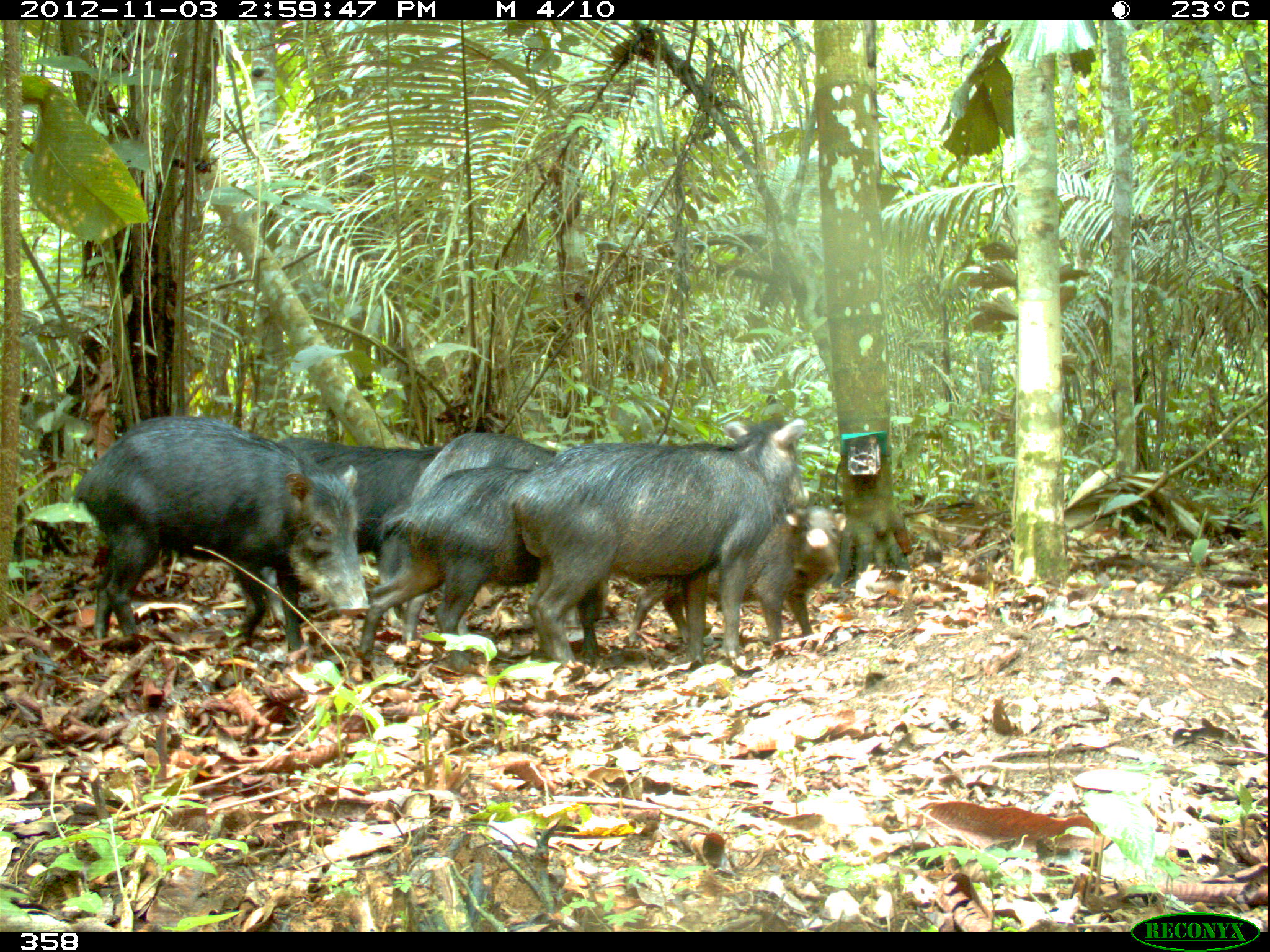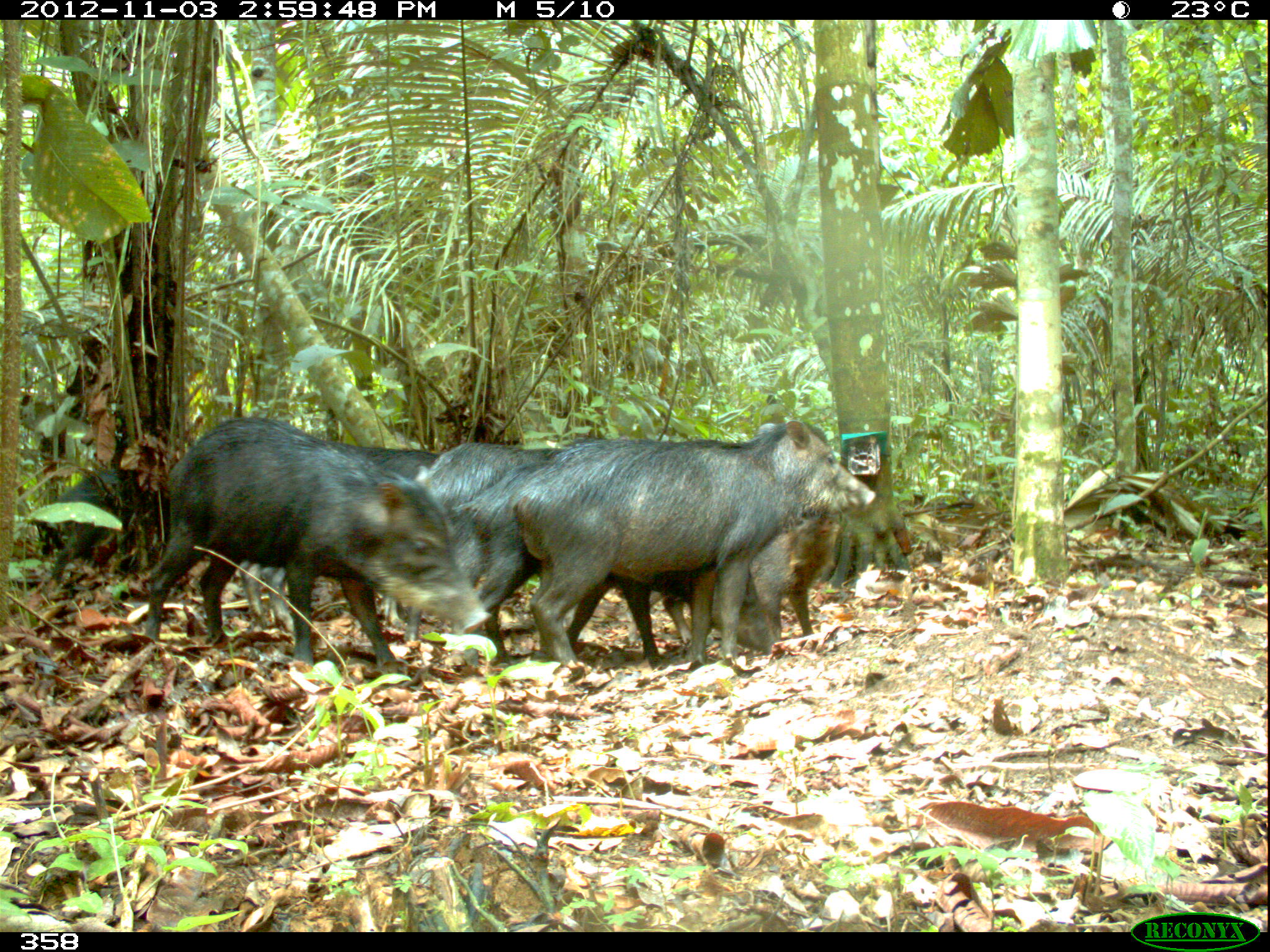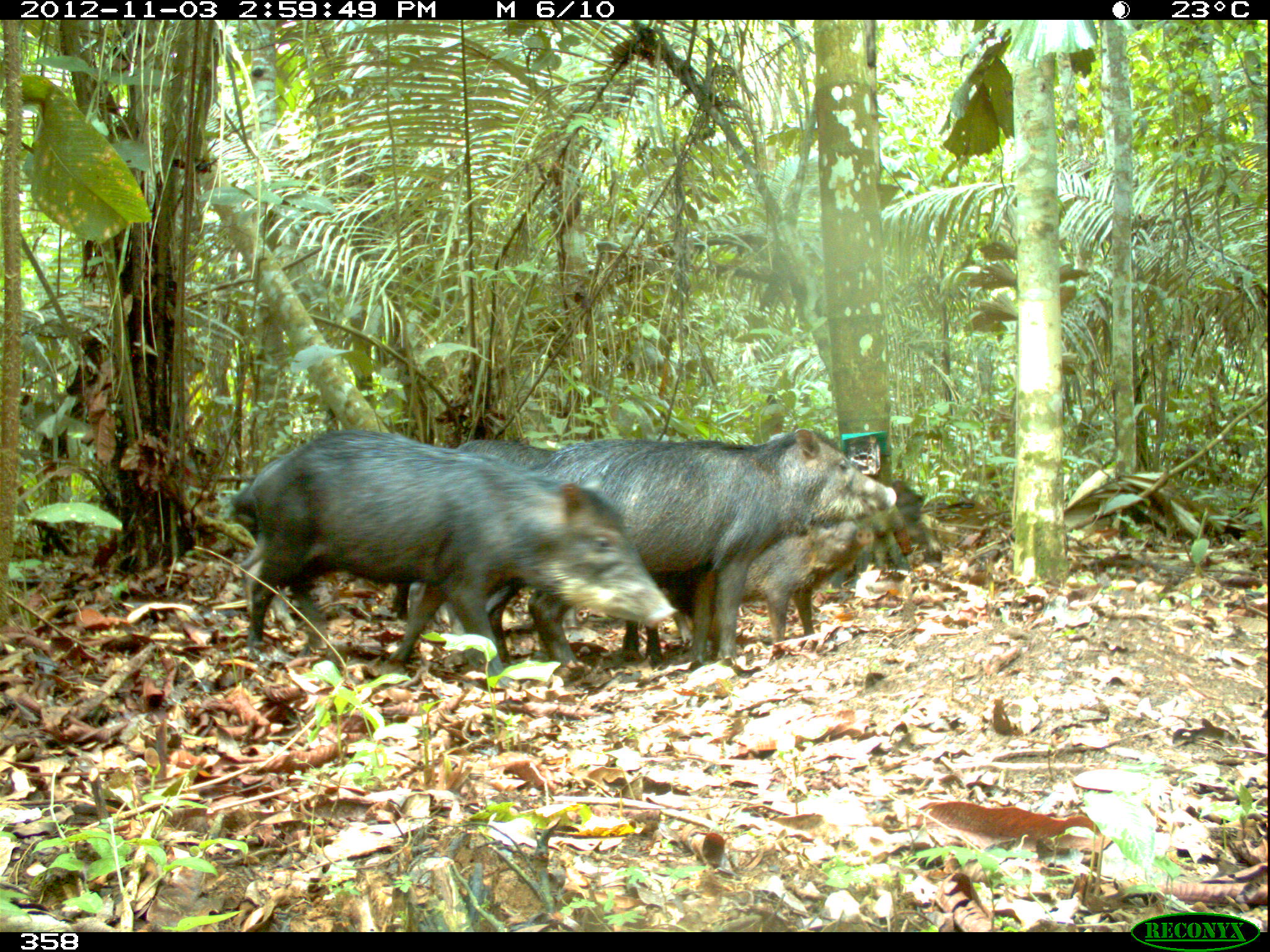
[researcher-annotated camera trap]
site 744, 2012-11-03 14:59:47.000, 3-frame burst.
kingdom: Animalia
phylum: Chordata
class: Mammalia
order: Artiodactyla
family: Tayassuidae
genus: Tayassu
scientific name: Tayassu pecari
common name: white-lipped peccary